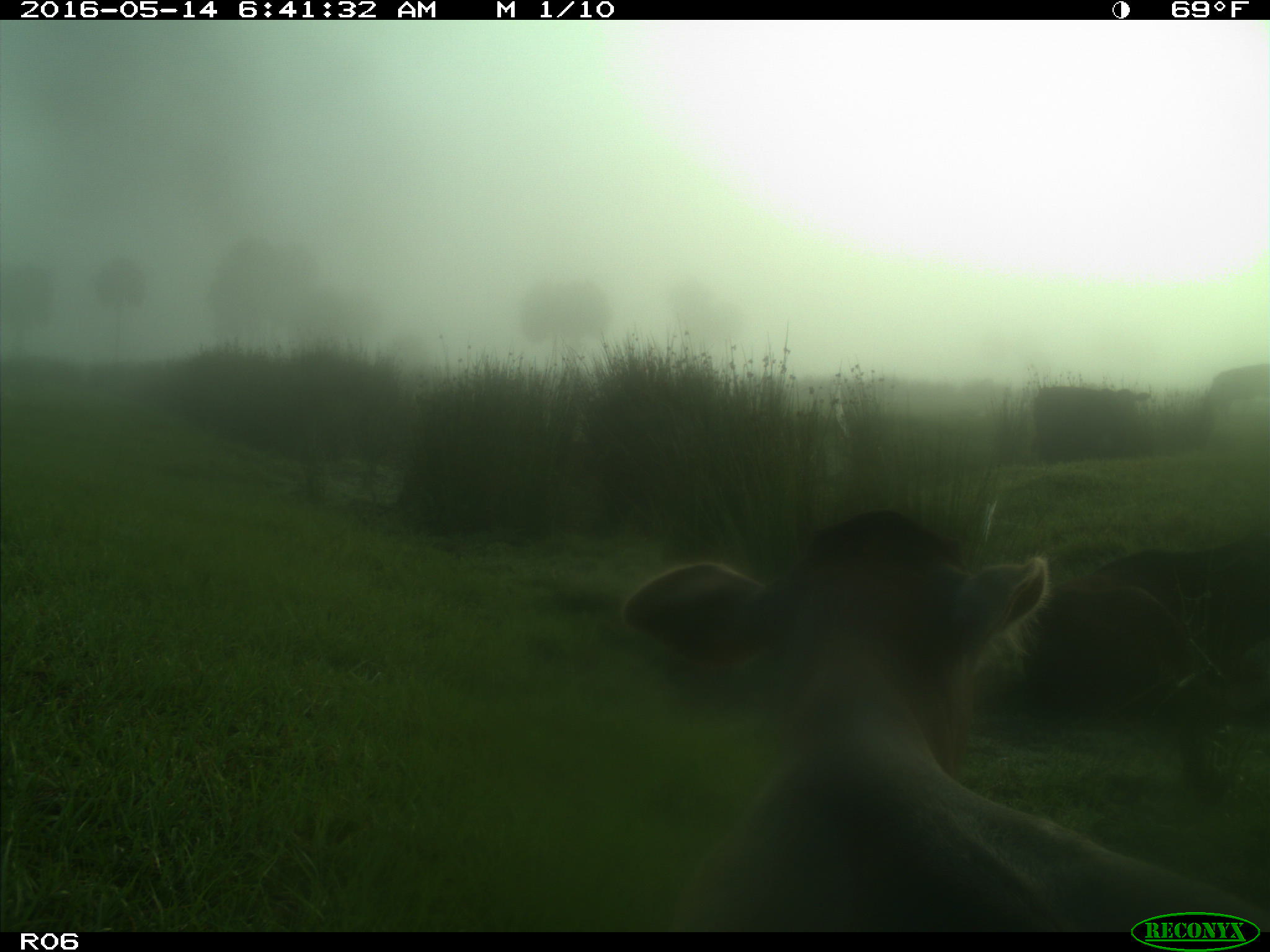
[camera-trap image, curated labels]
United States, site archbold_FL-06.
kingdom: Animalia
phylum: Chordata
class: Mammalia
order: Artiodactyla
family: Bovidae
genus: Bos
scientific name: Bos taurus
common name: domestic cow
Bos taurus (domestic cow).